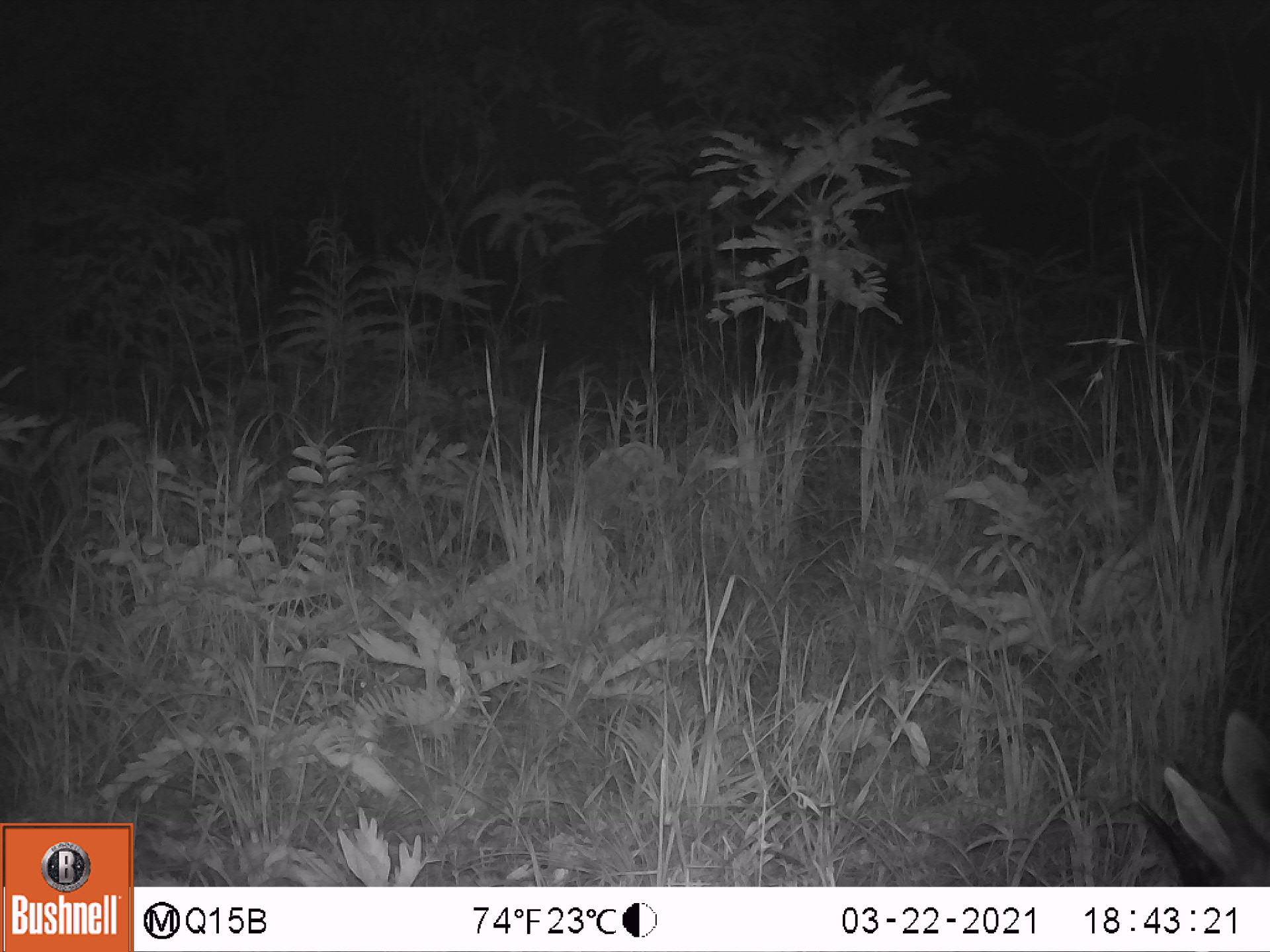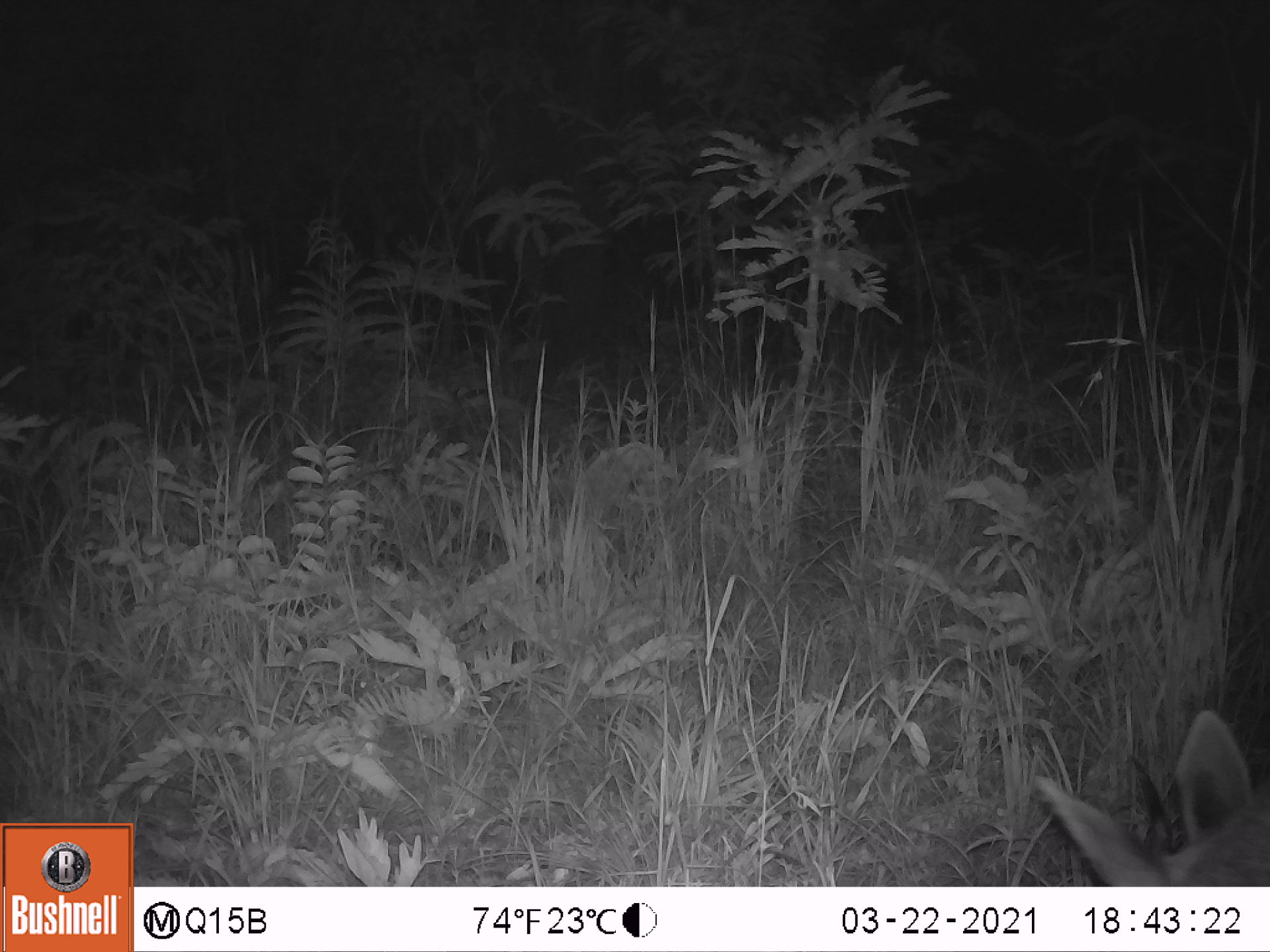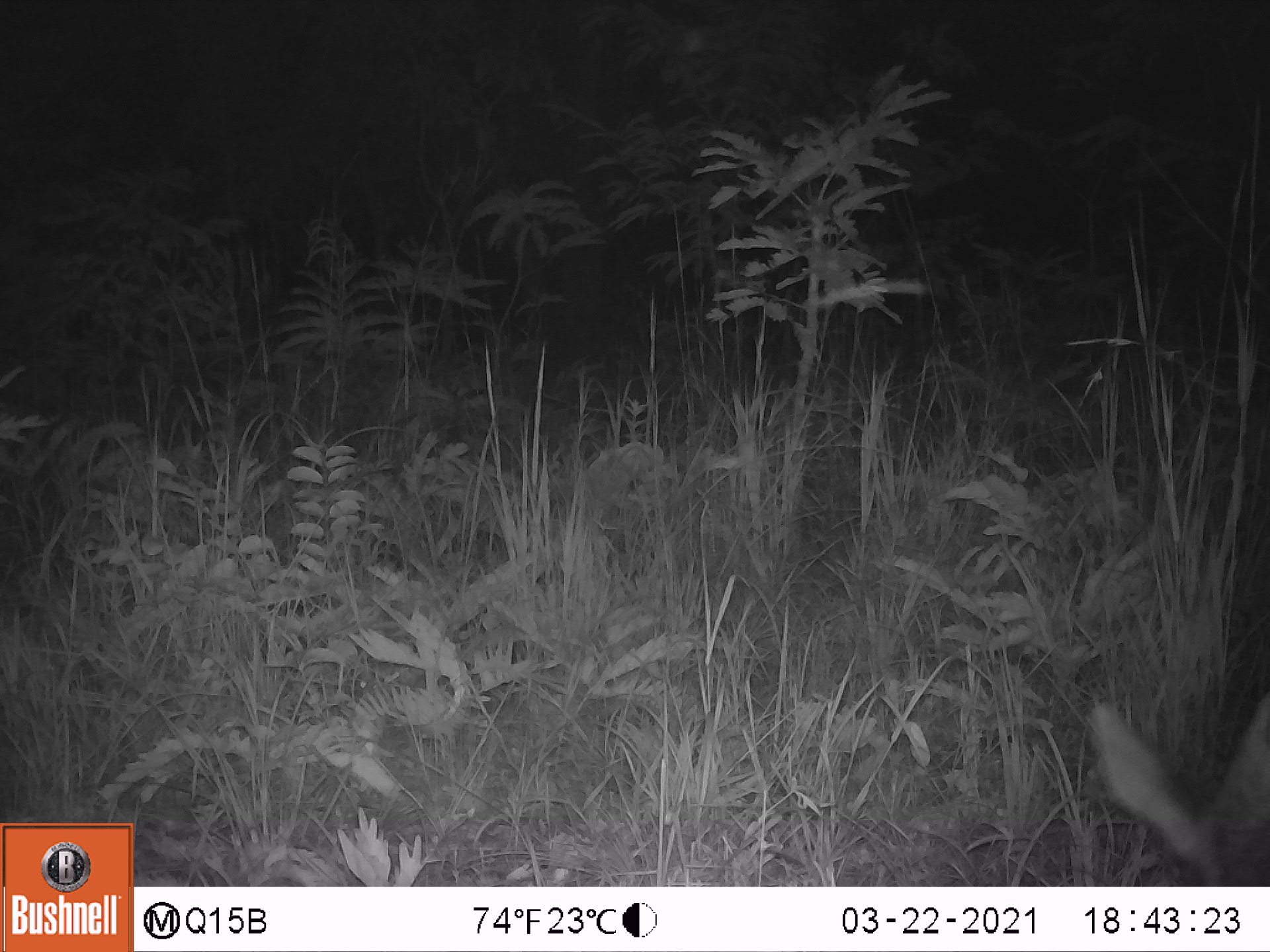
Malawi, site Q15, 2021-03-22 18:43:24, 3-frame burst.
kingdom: Animalia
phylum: Chordata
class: Mammalia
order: Artiodactyla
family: Bovidae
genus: Redunca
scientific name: Redunca arundinum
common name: southern reedbuck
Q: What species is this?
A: Southern reedbuck (Redunca arundinum).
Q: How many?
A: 1.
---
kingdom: Animalia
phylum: Chordata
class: Mammalia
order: Artiodactyla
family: Bovidae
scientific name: Antilopinae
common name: small antelope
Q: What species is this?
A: Small antelope (Antilopinae).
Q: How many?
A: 1.